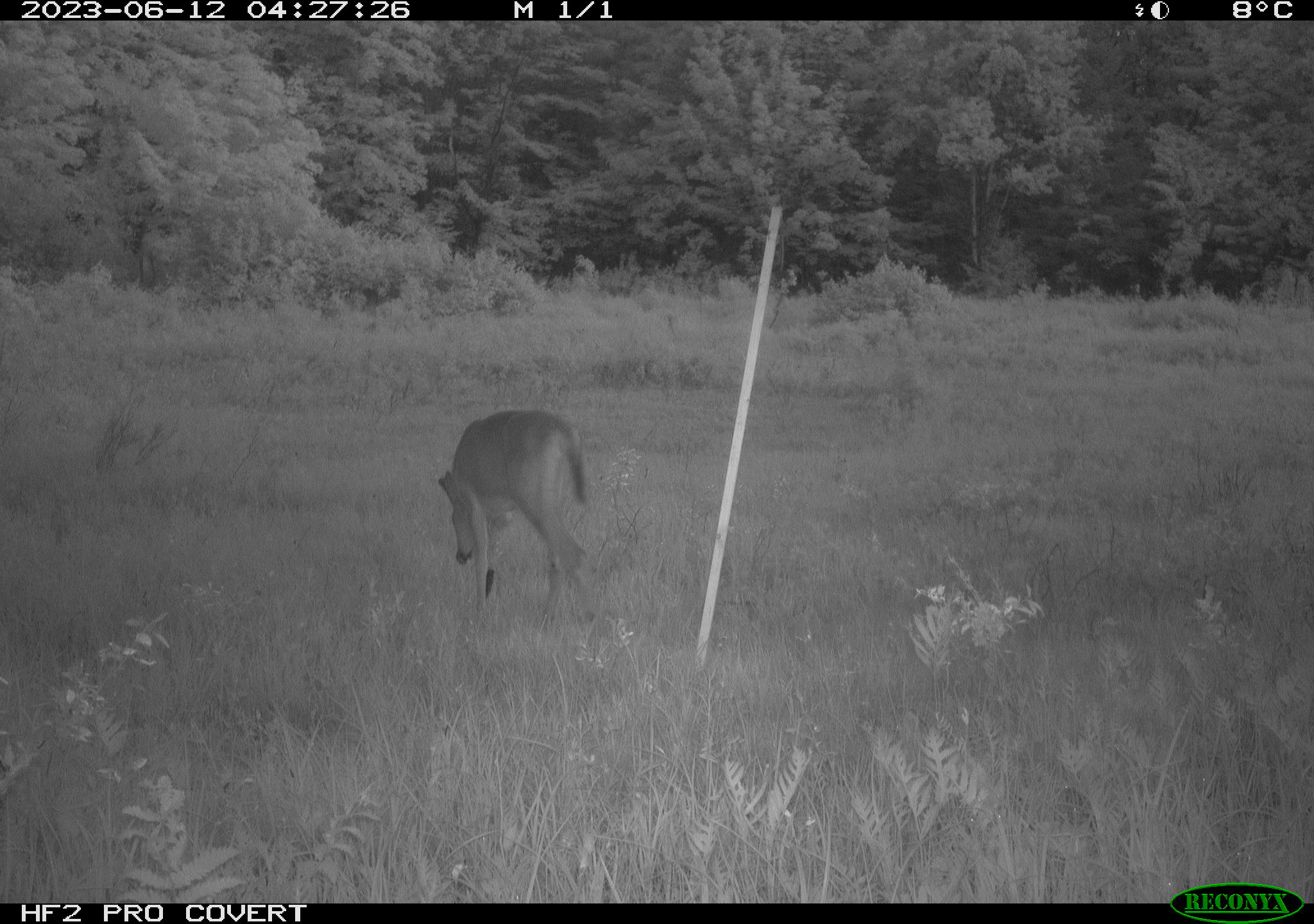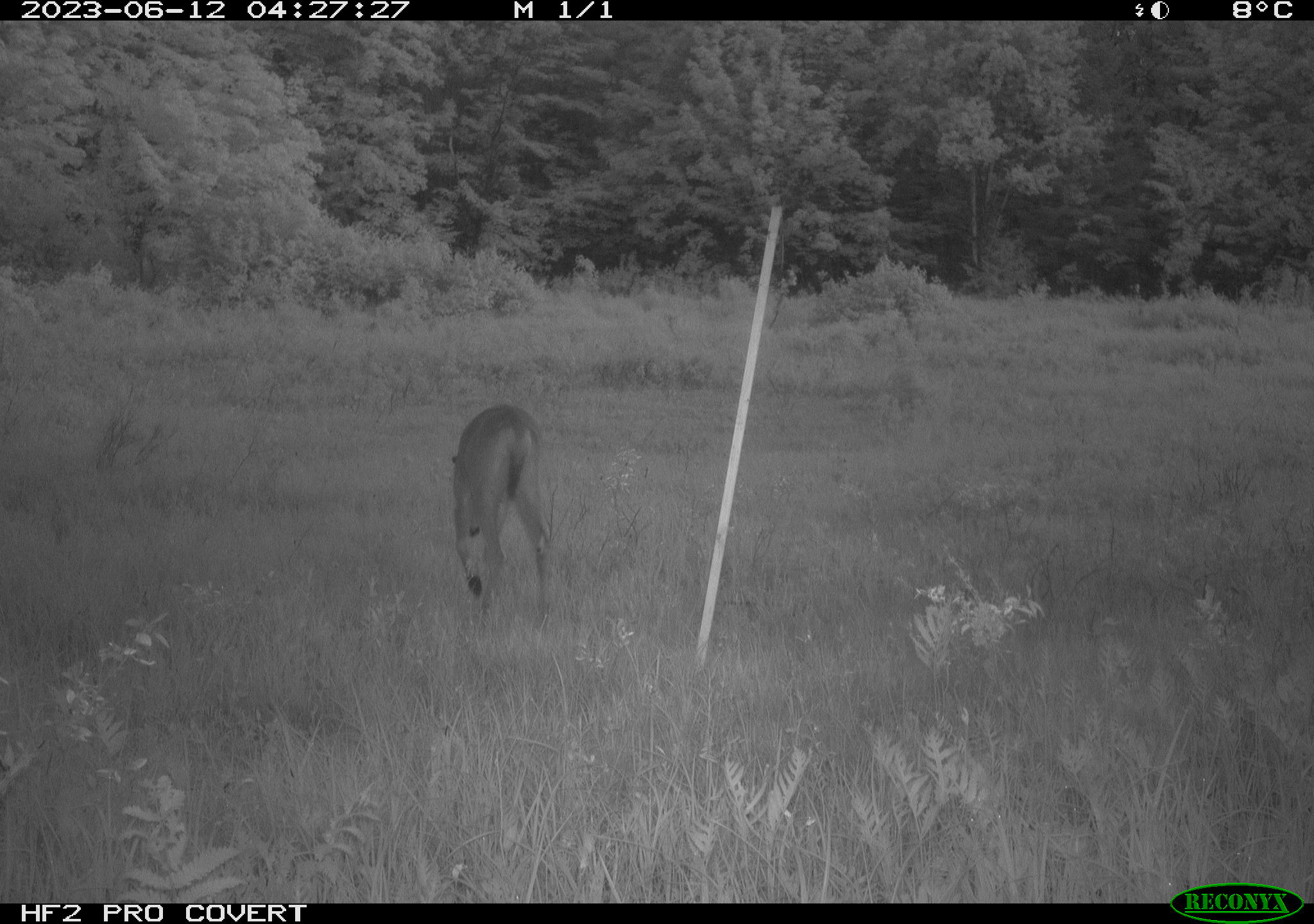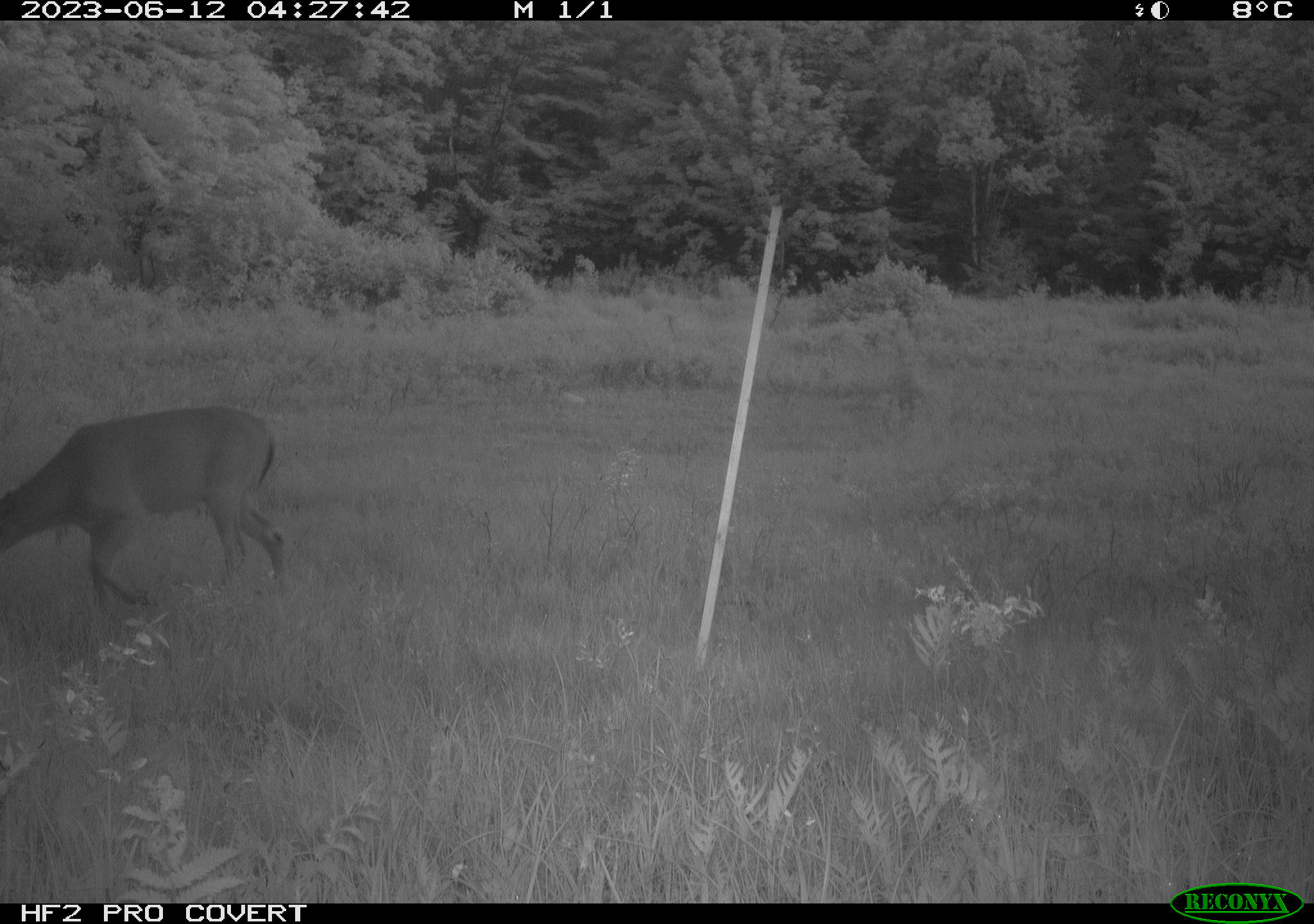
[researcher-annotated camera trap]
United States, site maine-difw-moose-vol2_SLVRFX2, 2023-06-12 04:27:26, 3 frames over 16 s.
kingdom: Animalia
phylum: Chordata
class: Mammalia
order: Artiodactyla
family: Cervidae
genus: Odocoileus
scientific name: Odocoileus virginianus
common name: white-tailed deer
White-tailed deer (Odocoileus virginianus).